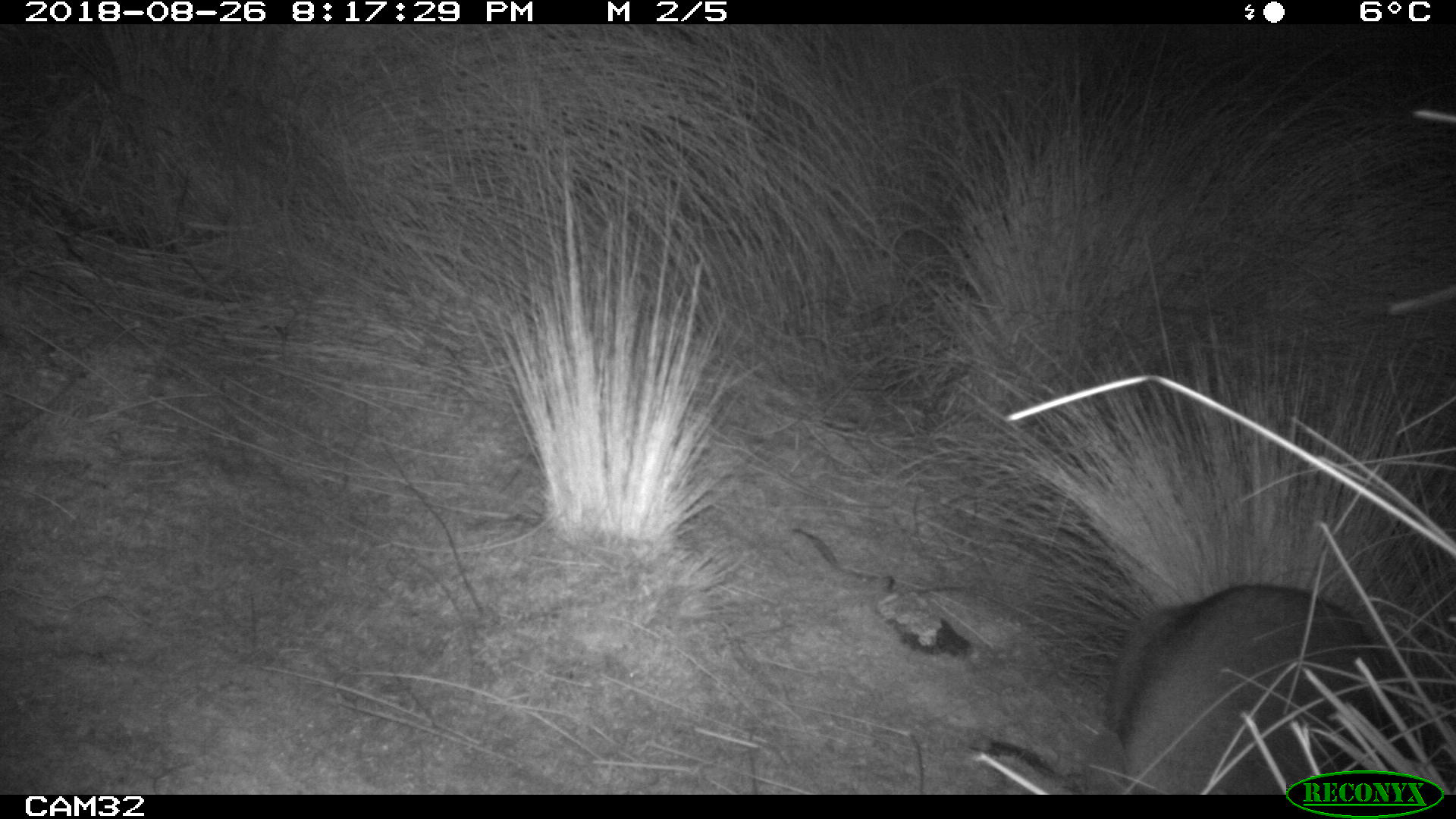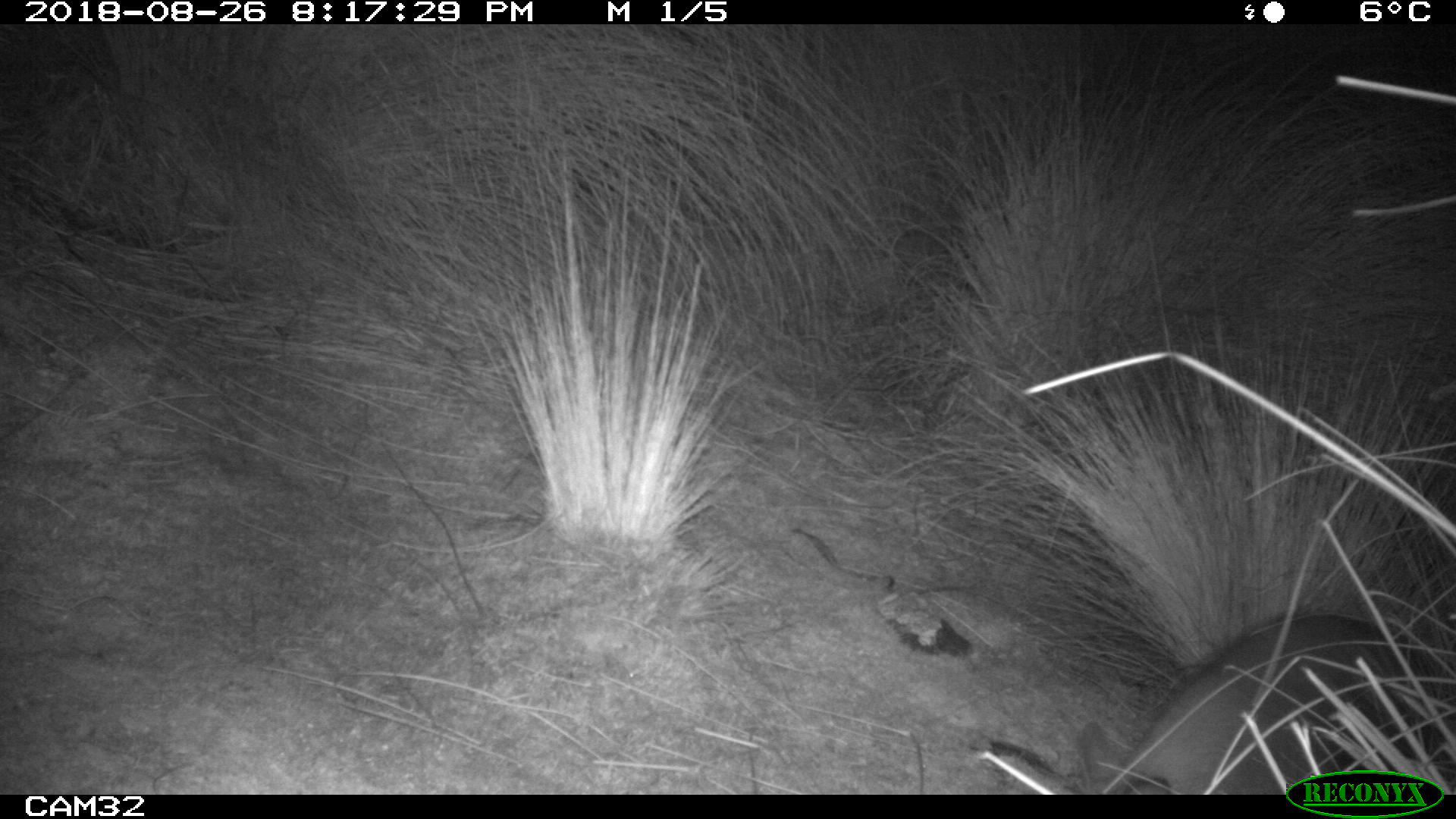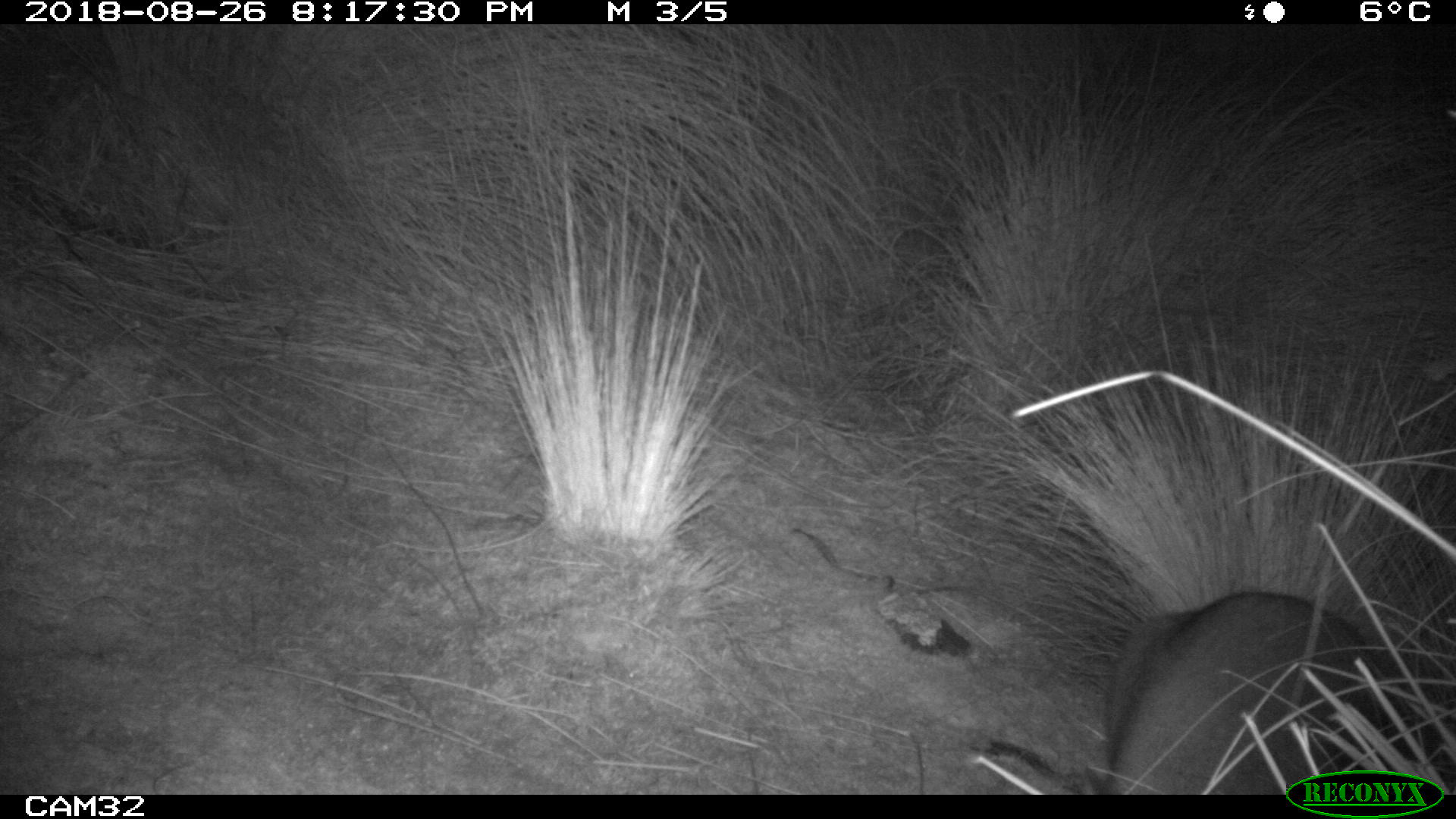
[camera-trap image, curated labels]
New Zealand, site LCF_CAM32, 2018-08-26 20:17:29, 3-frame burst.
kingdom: Animalia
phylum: Chordata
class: Mammalia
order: Diprotodontia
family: Macropodidae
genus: Notamacropus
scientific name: Notamacropus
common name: wallaby